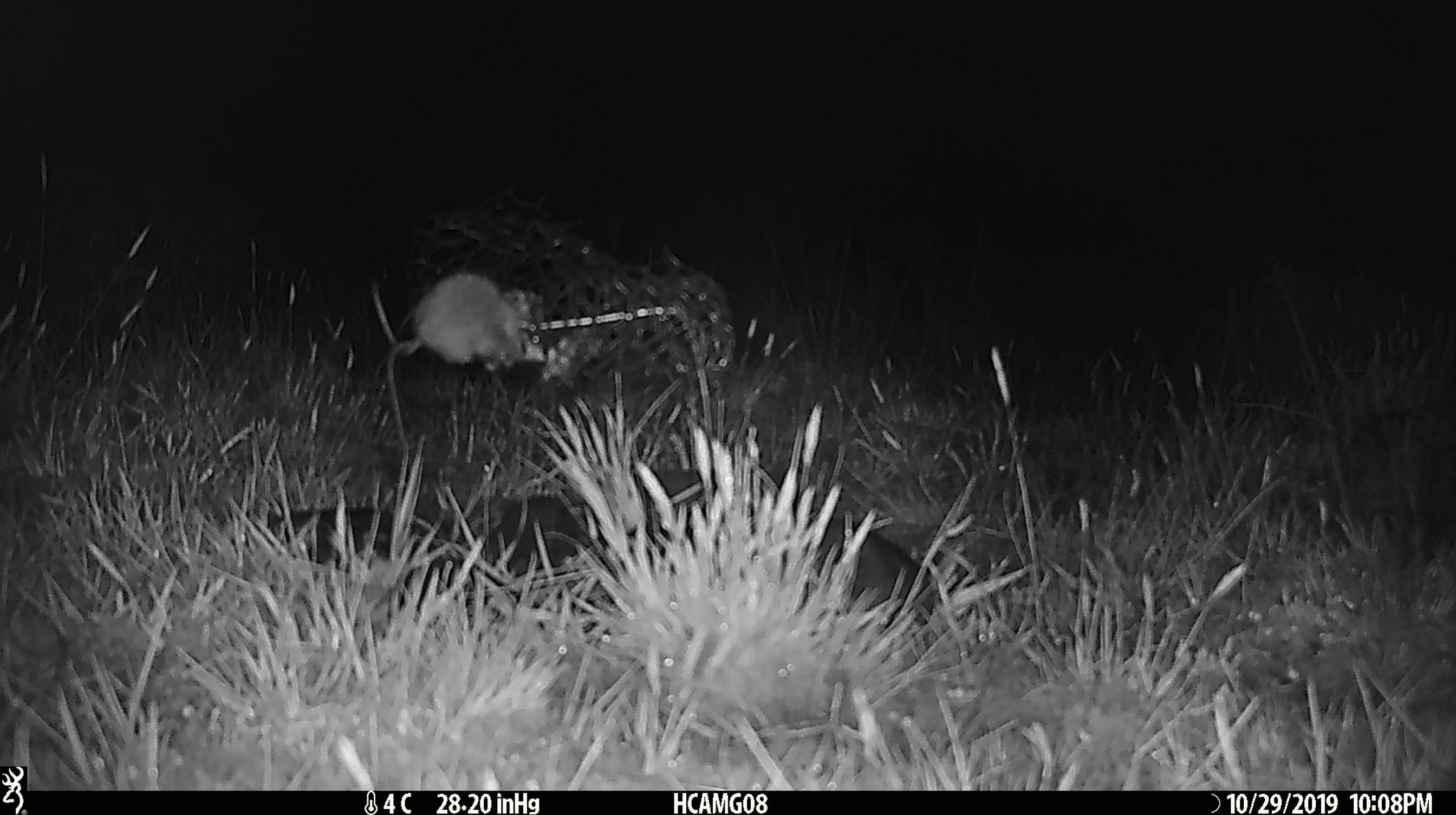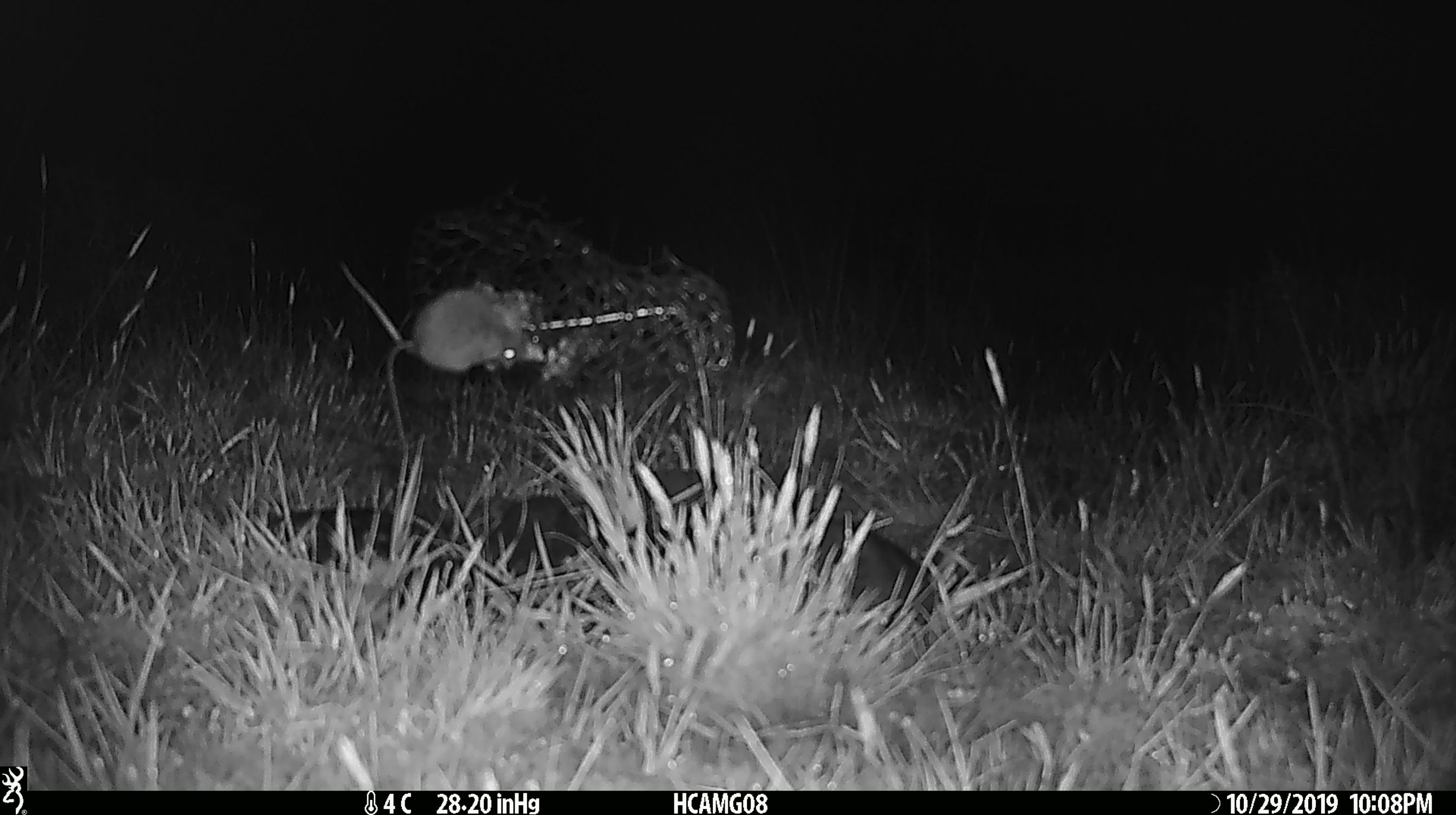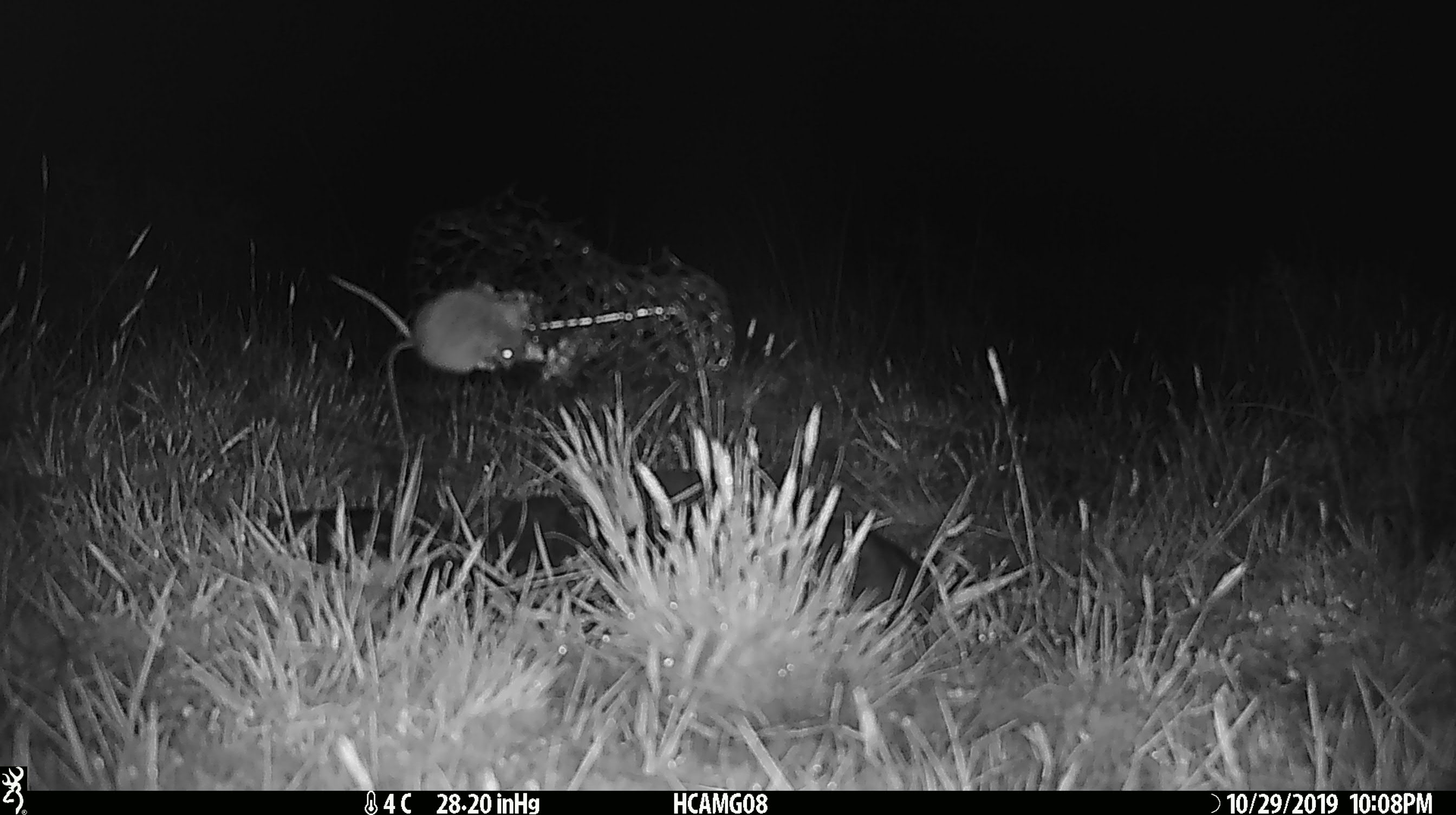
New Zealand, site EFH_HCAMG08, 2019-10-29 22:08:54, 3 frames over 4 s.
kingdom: Animalia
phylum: Chordata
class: Mammalia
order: Rodentia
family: Muridae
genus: Mus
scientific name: Mus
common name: mouse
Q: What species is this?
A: Mouse (Mus).